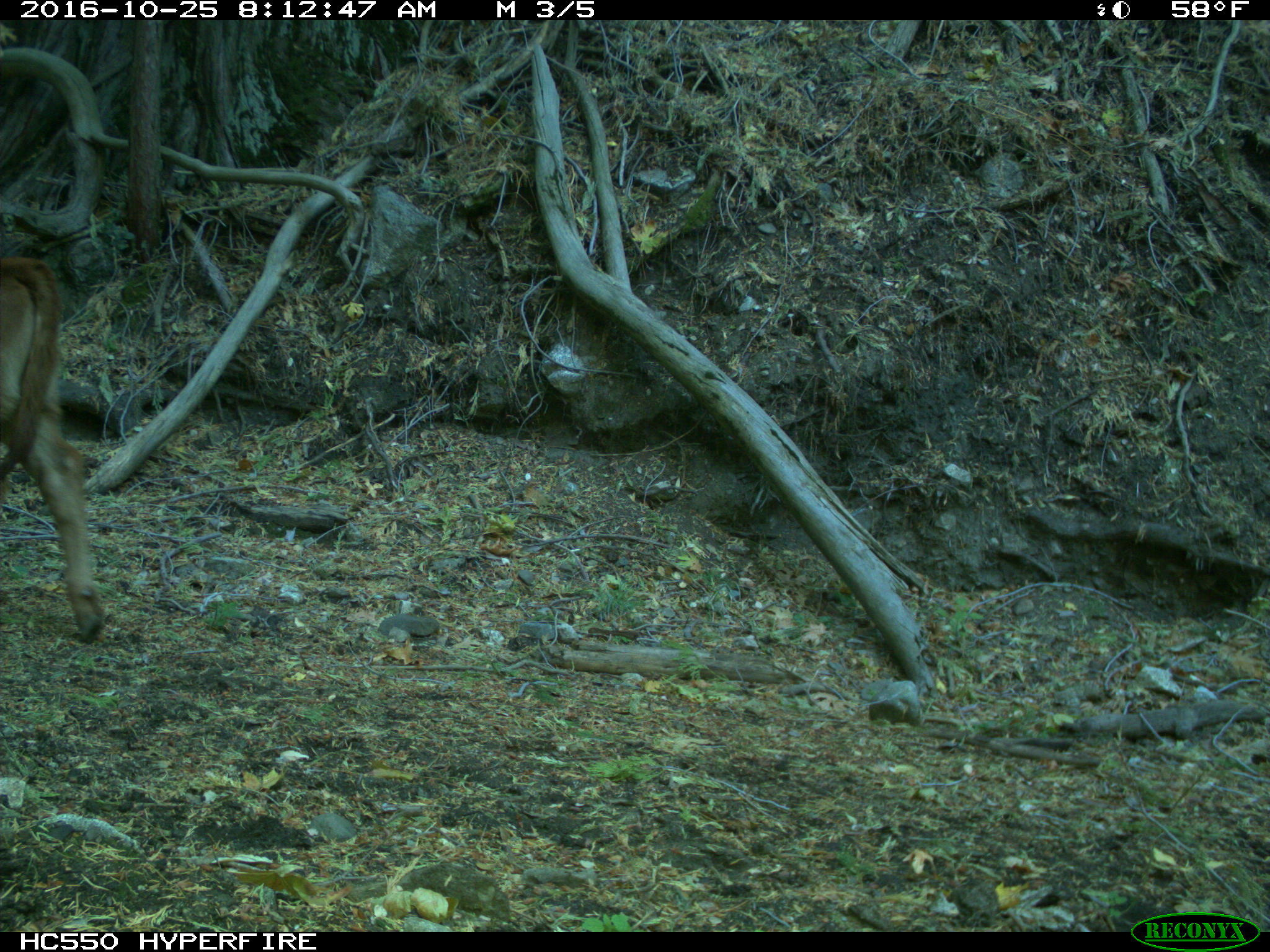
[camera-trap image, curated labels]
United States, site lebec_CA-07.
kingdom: Animalia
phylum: Chordata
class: Mammalia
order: Artiodactyla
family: Bovidae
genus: Bos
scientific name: Bos taurus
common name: domestic cow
Bos taurus (domestic cow).